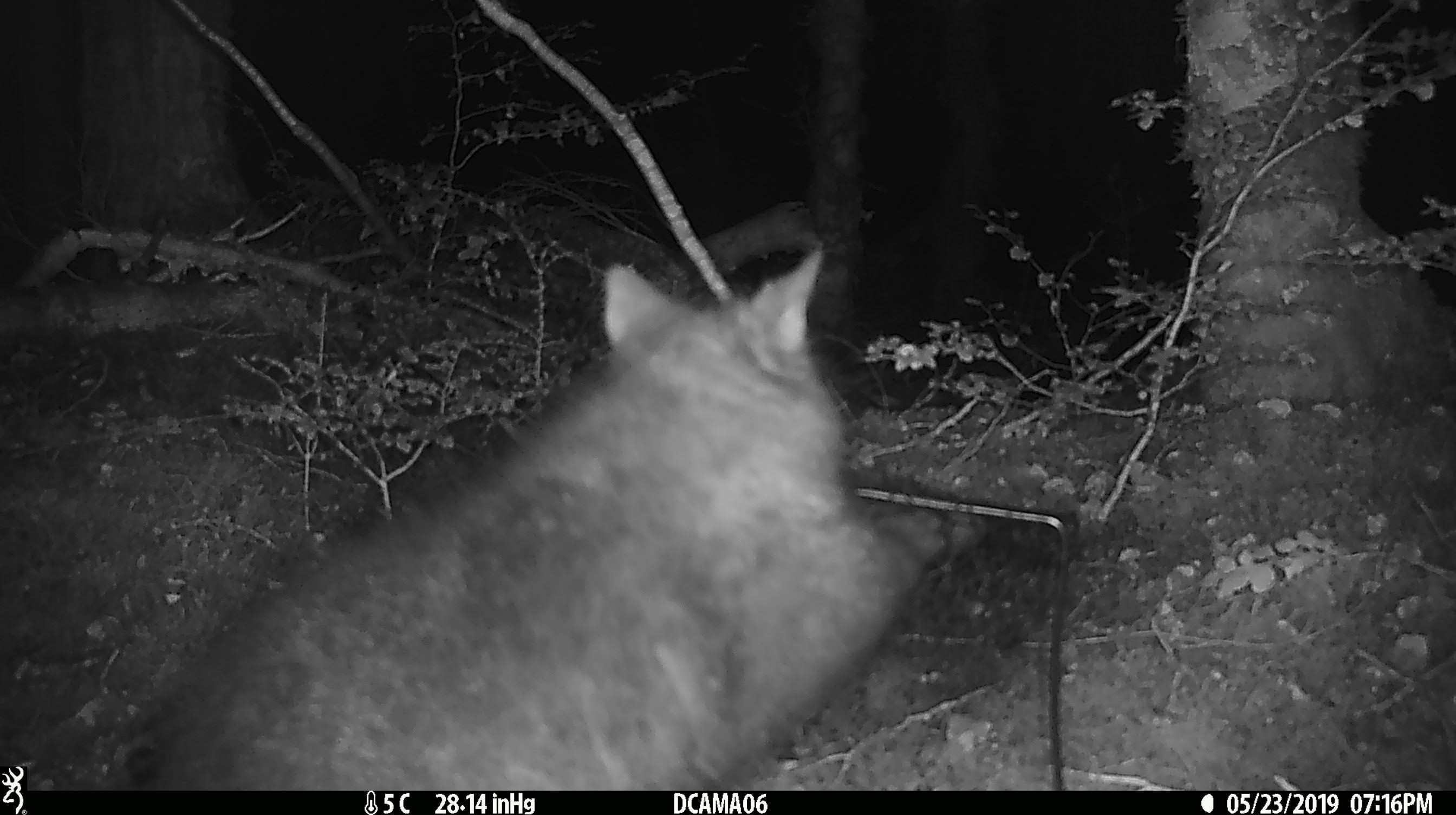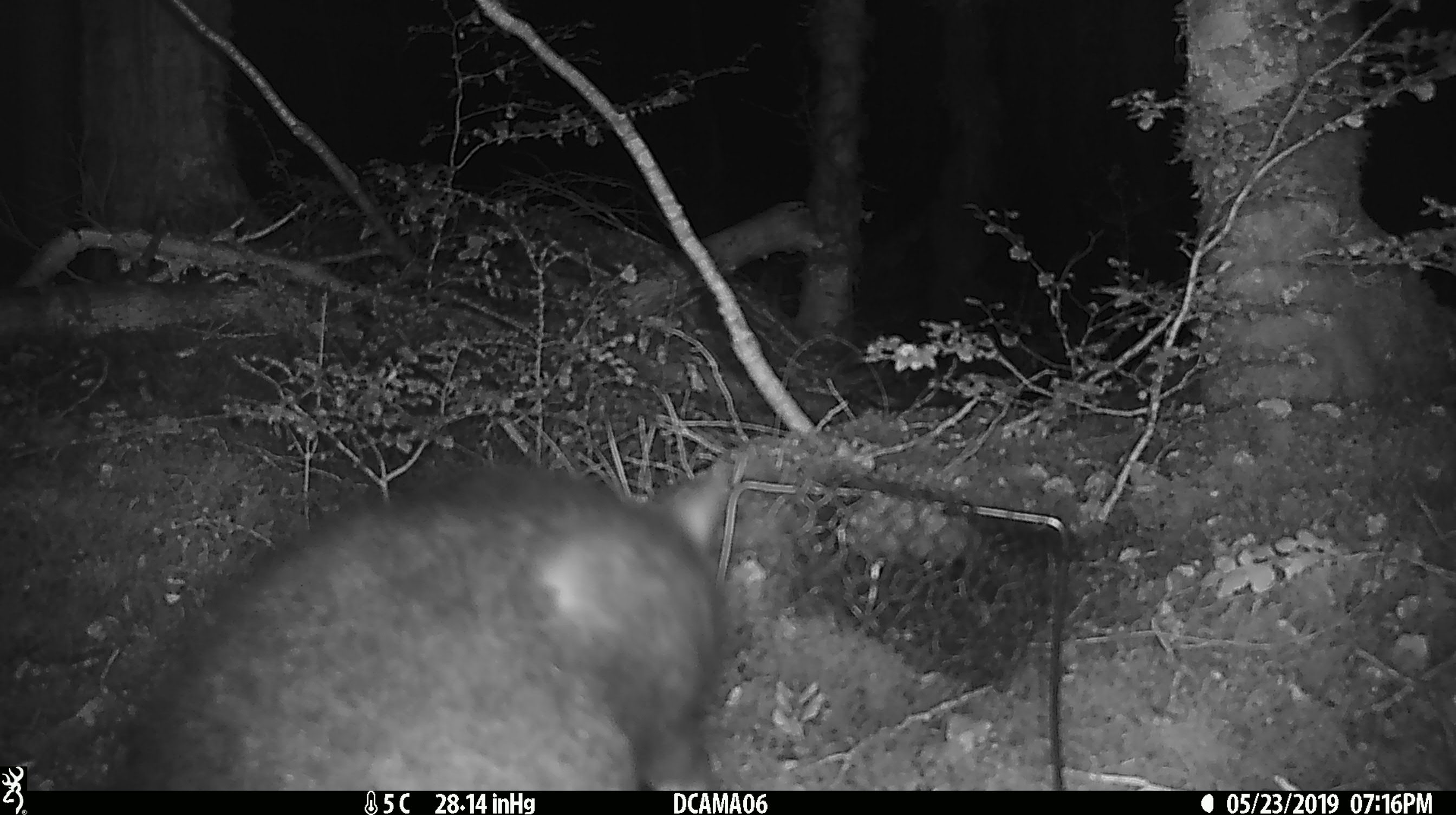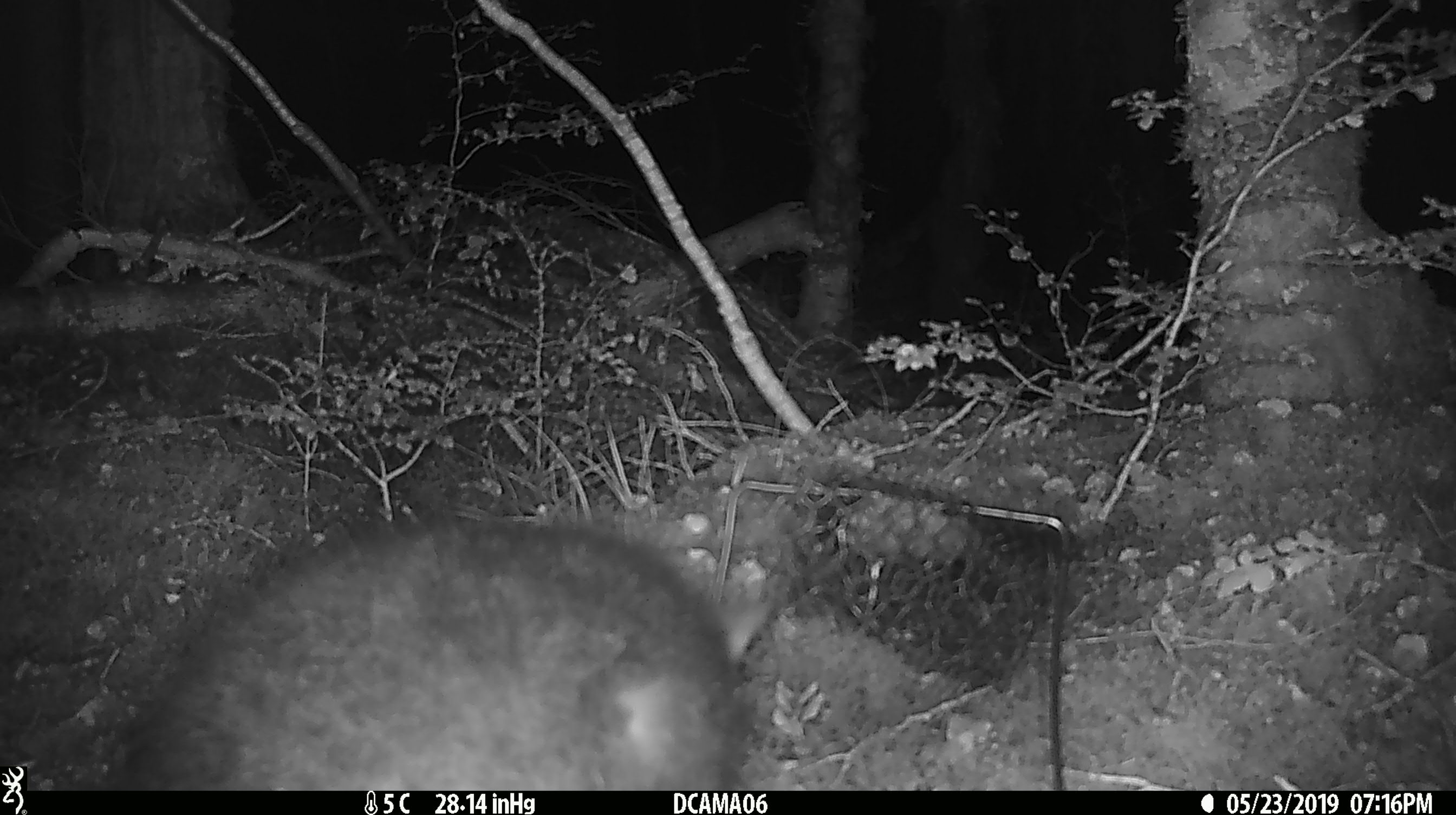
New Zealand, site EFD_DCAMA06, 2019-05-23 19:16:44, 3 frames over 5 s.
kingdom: Animalia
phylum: Chordata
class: Mammalia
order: Diprotodontia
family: Phalangeridae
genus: Trichosurus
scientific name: Trichosurus vulpecula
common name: common brushtail possum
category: possum